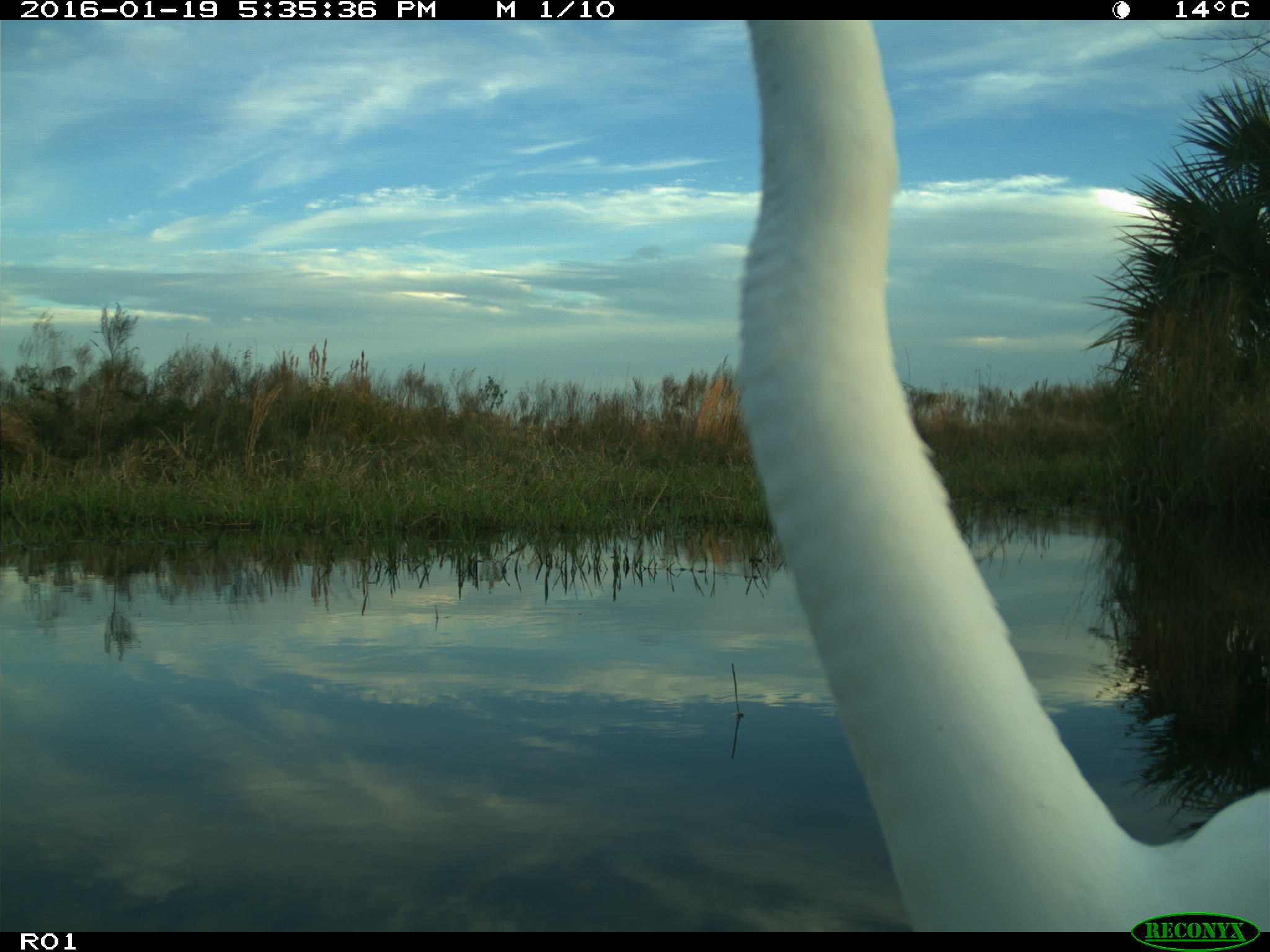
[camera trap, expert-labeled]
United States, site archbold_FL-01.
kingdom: Animalia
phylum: Chordata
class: Aves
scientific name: Aves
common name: birds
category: unidentified bird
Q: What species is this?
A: Unidentified bird (birds) (Aves).